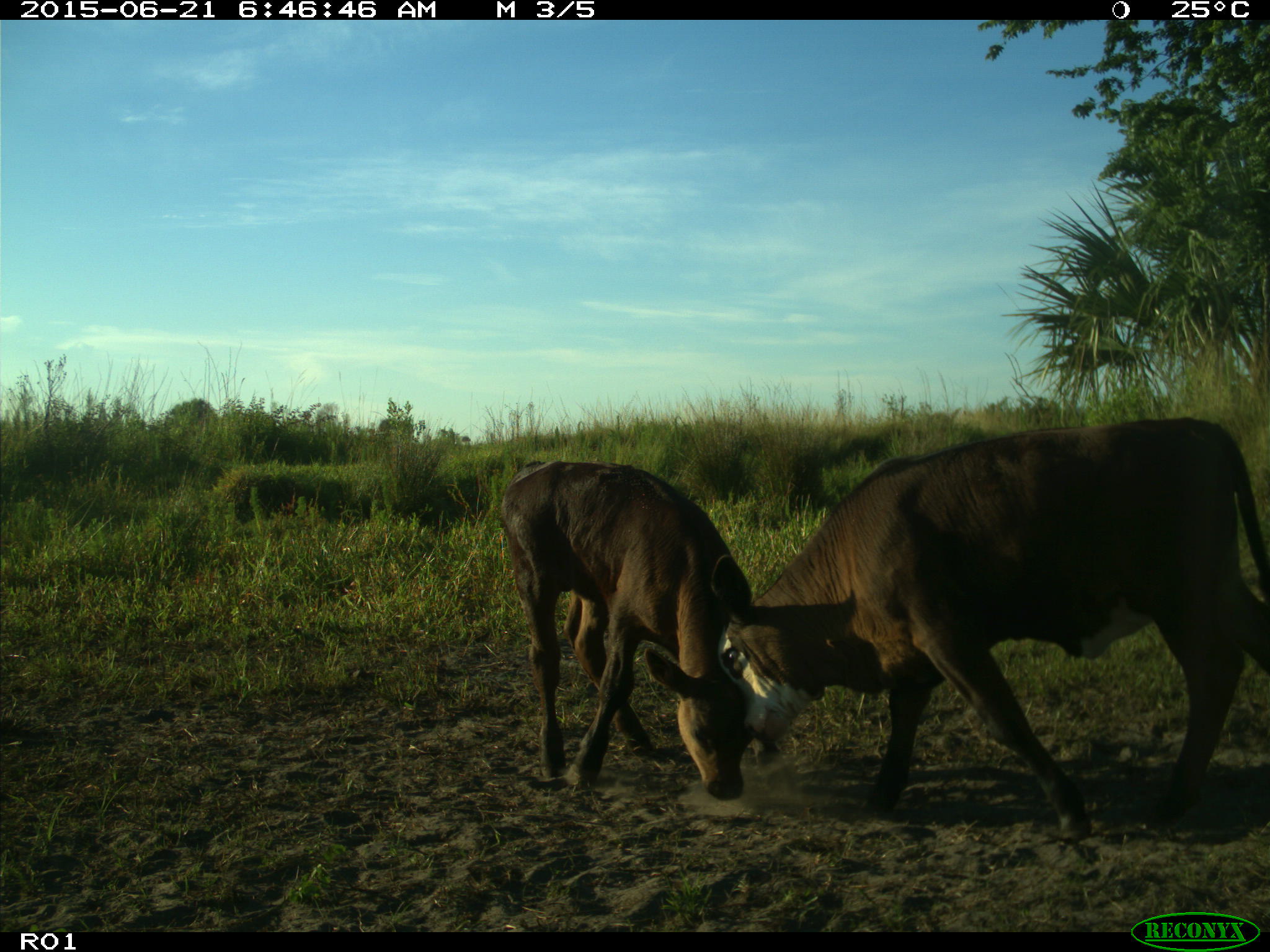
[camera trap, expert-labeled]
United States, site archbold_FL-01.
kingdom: Animalia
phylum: Chordata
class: Mammalia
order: Artiodactyla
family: Bovidae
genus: Bos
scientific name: Bos taurus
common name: domestic cow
Bos taurus (domestic cow).